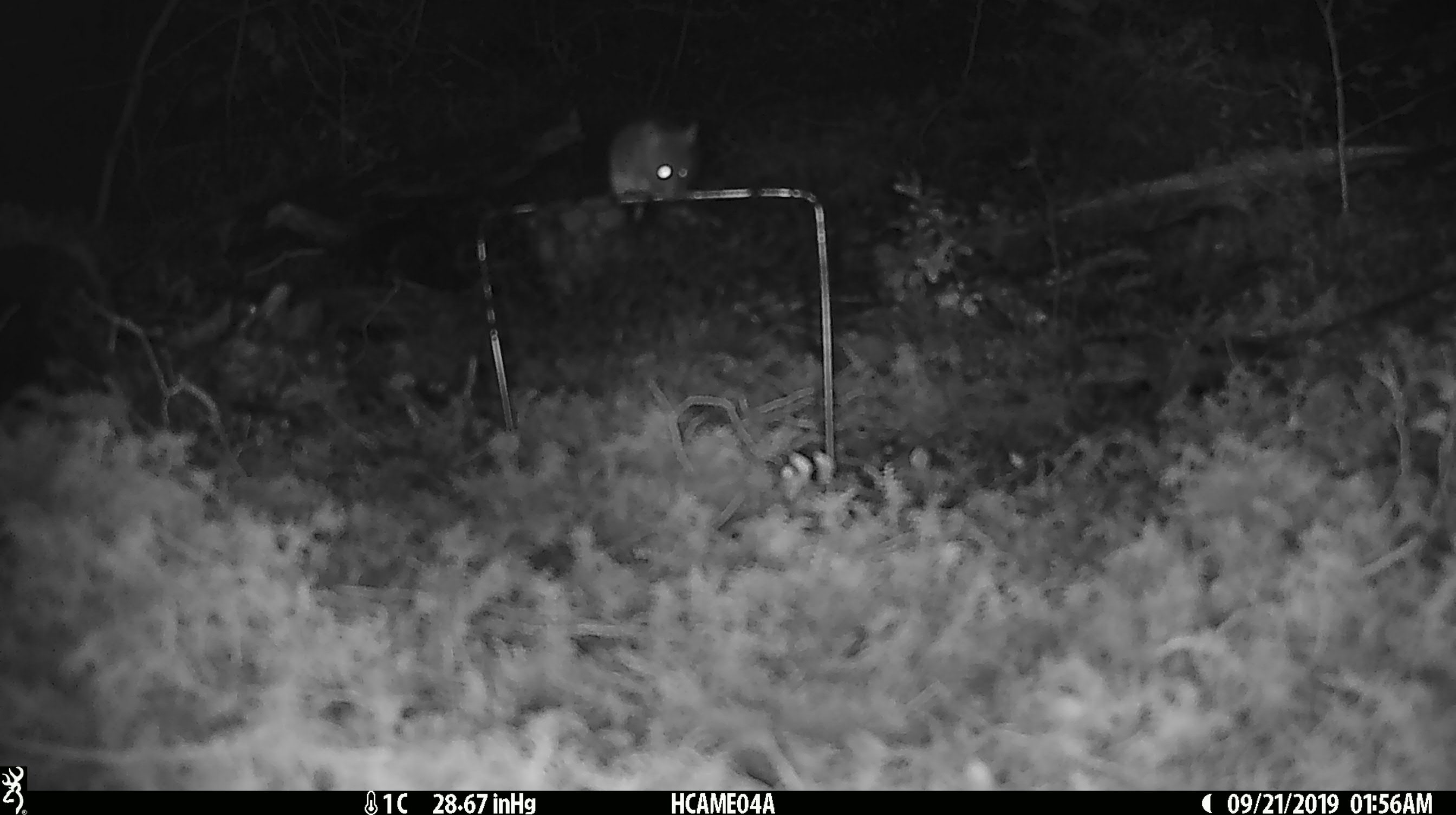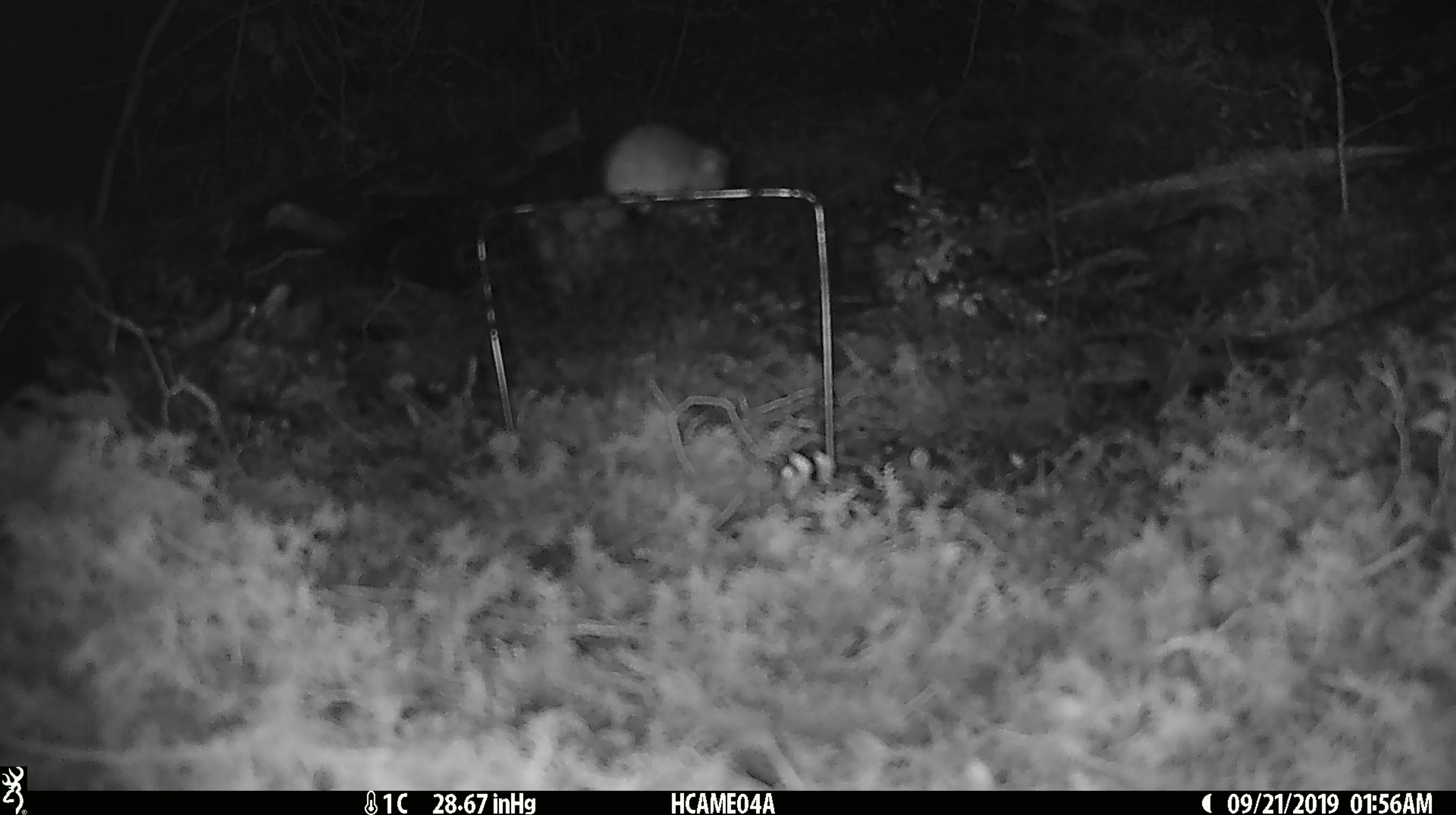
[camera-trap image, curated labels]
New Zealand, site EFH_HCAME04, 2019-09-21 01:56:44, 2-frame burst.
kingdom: Animalia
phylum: Chordata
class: Mammalia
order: Rodentia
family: Muridae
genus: Mus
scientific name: Mus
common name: mouse